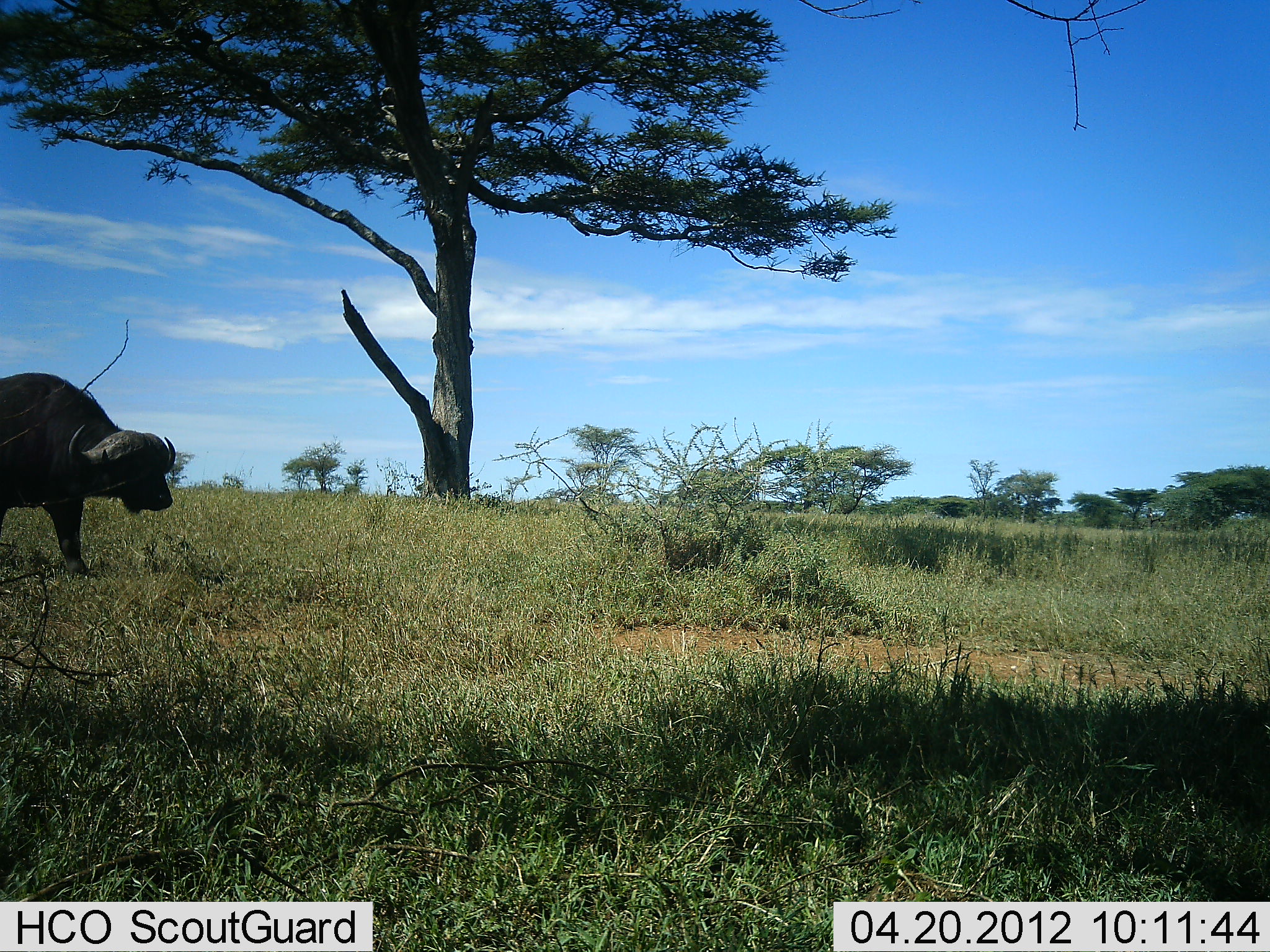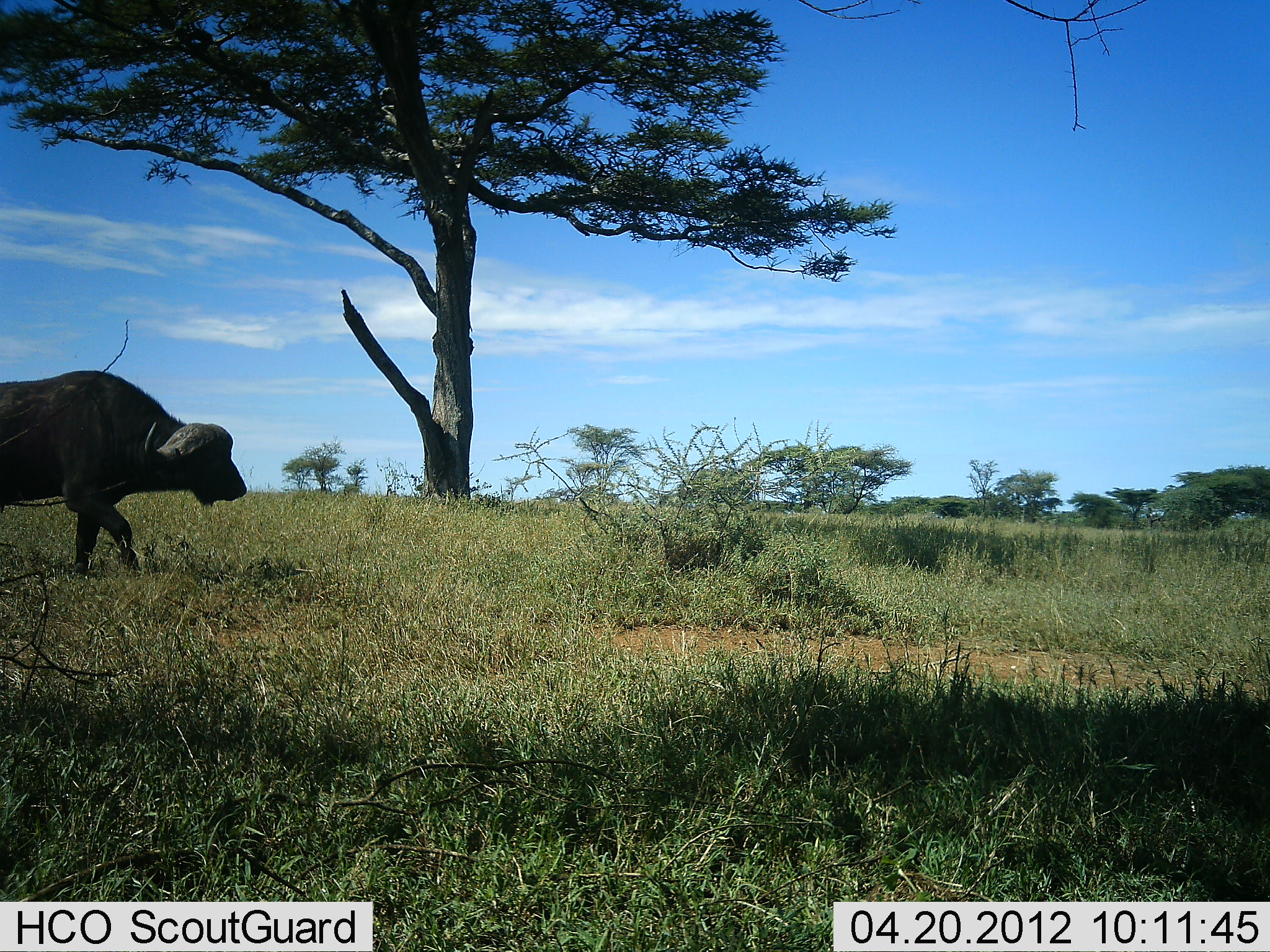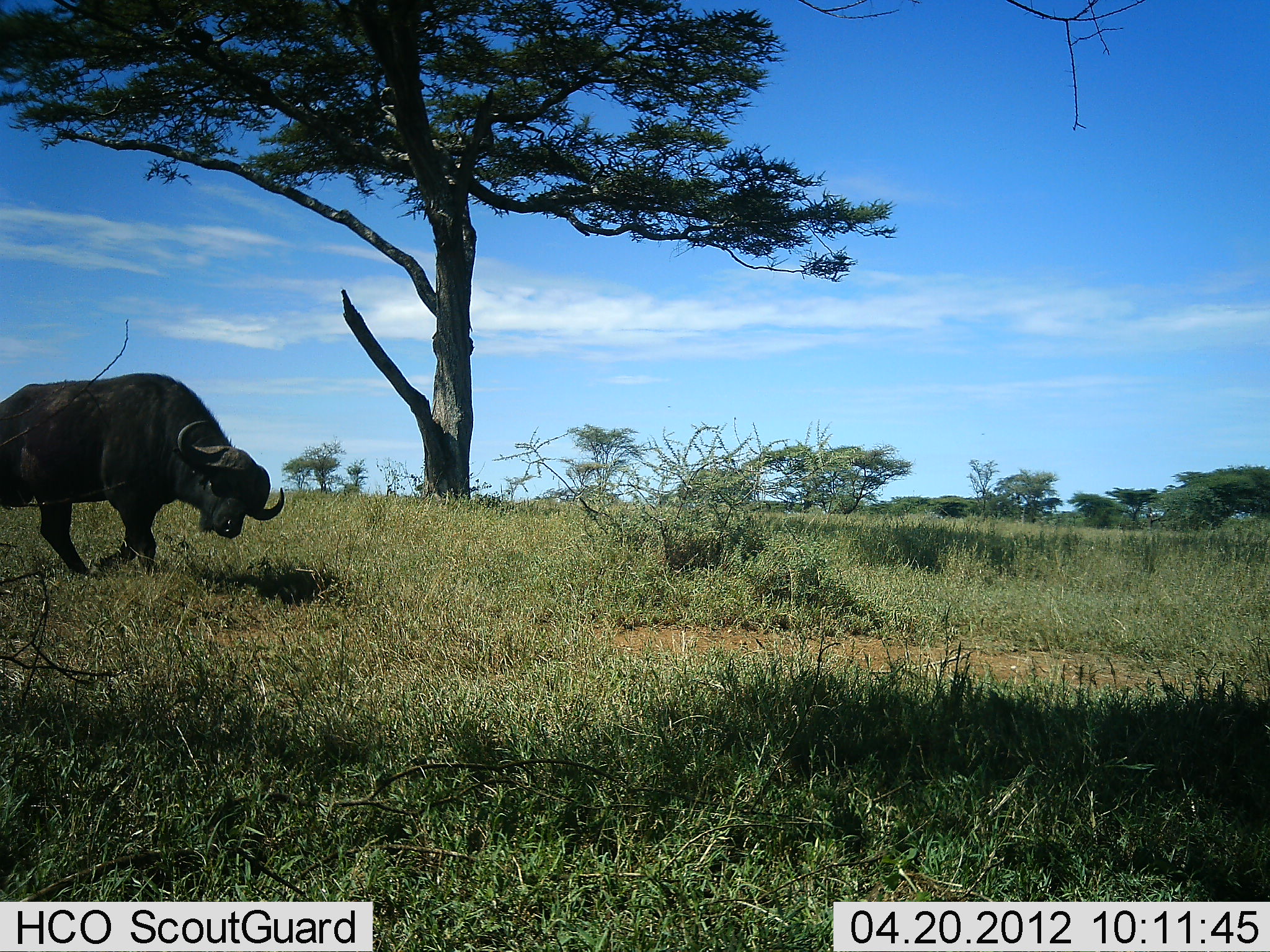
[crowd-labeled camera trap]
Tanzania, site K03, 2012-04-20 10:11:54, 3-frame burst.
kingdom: Animalia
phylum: Chordata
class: Mammalia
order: Artiodactyla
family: Bovidae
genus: Syncerus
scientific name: Syncerus caffer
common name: cape buffalo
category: buffalo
Buffalo (cape buffalo) (Syncerus caffer), count 1. Behavior (volunteer vote fractions): standing 6%, resting 0%, moving 94%, interacting 0%. Young present (vote fraction): 0%. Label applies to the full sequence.